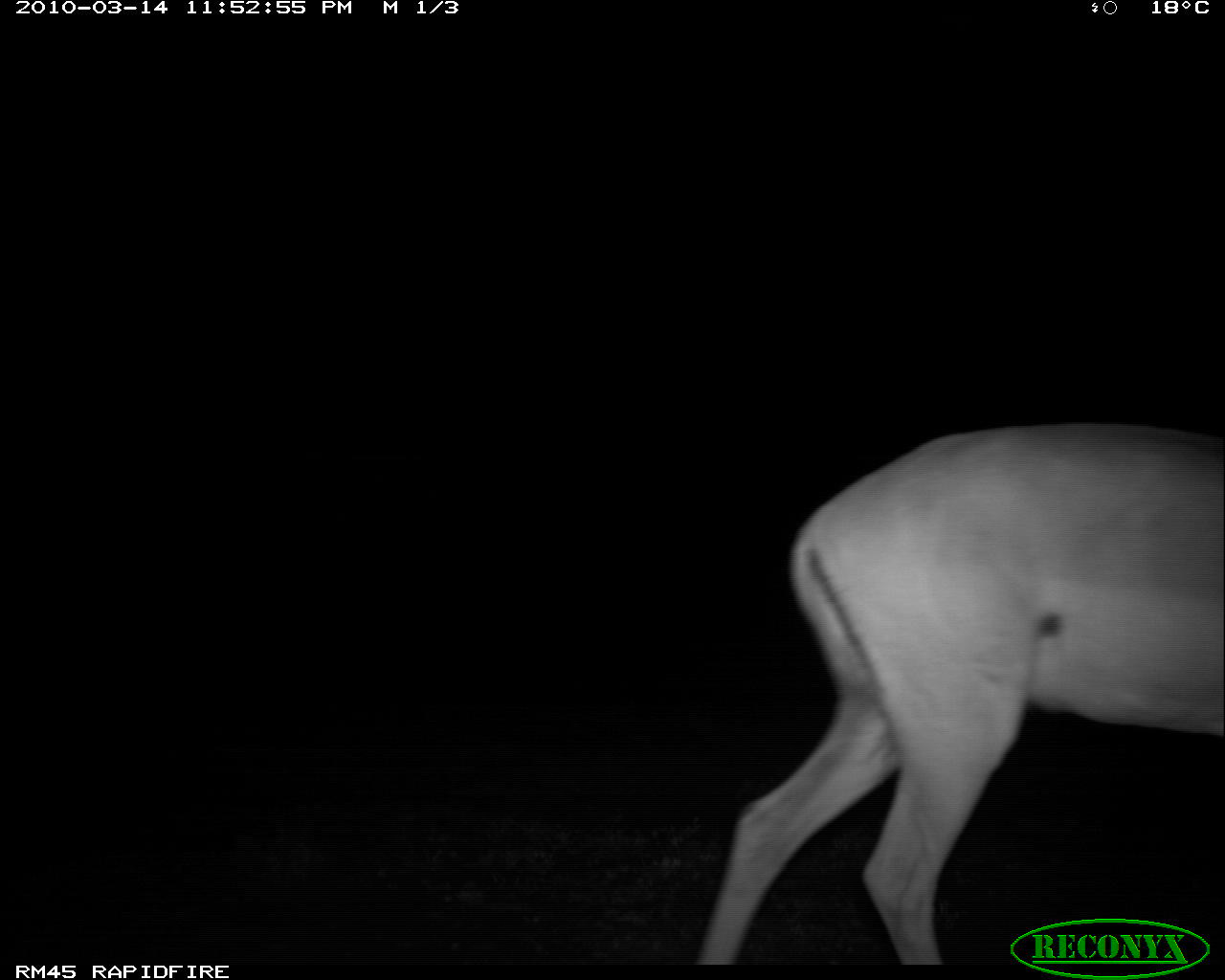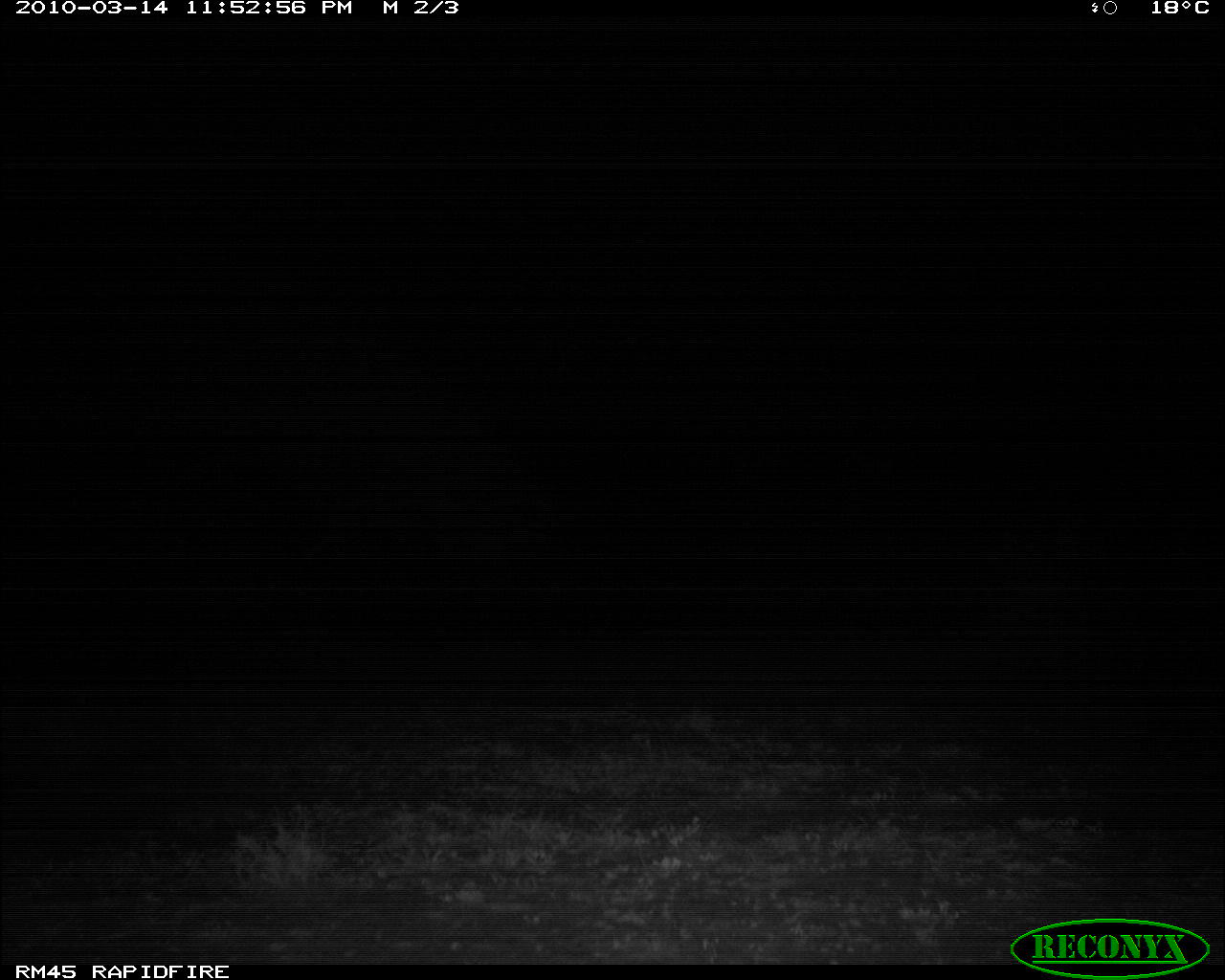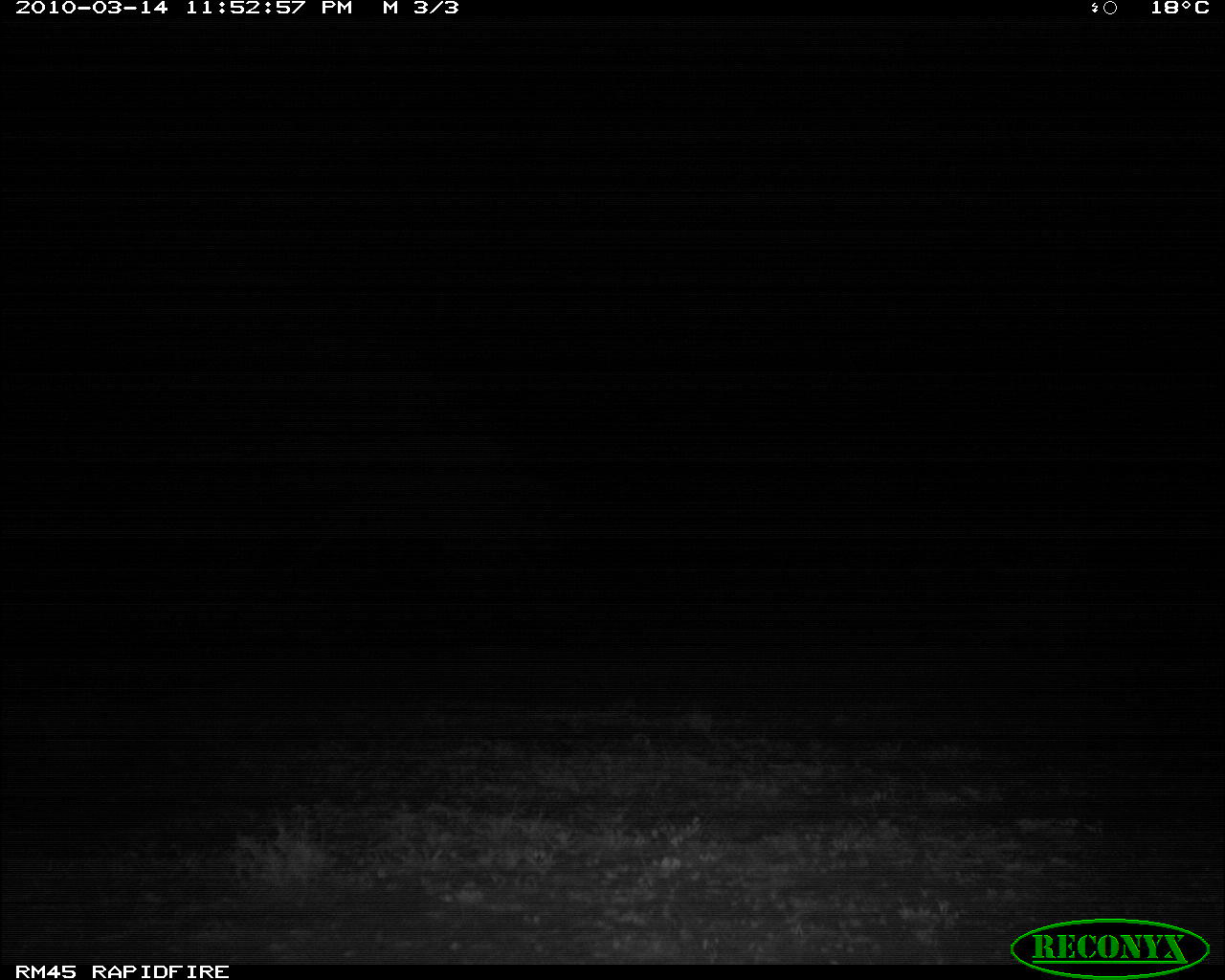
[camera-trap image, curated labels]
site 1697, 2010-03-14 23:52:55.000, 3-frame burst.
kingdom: Animalia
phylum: Chordata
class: Mammalia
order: Artiodactyla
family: Bovidae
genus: Aepyceros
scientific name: Aepyceros melampus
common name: impala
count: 1